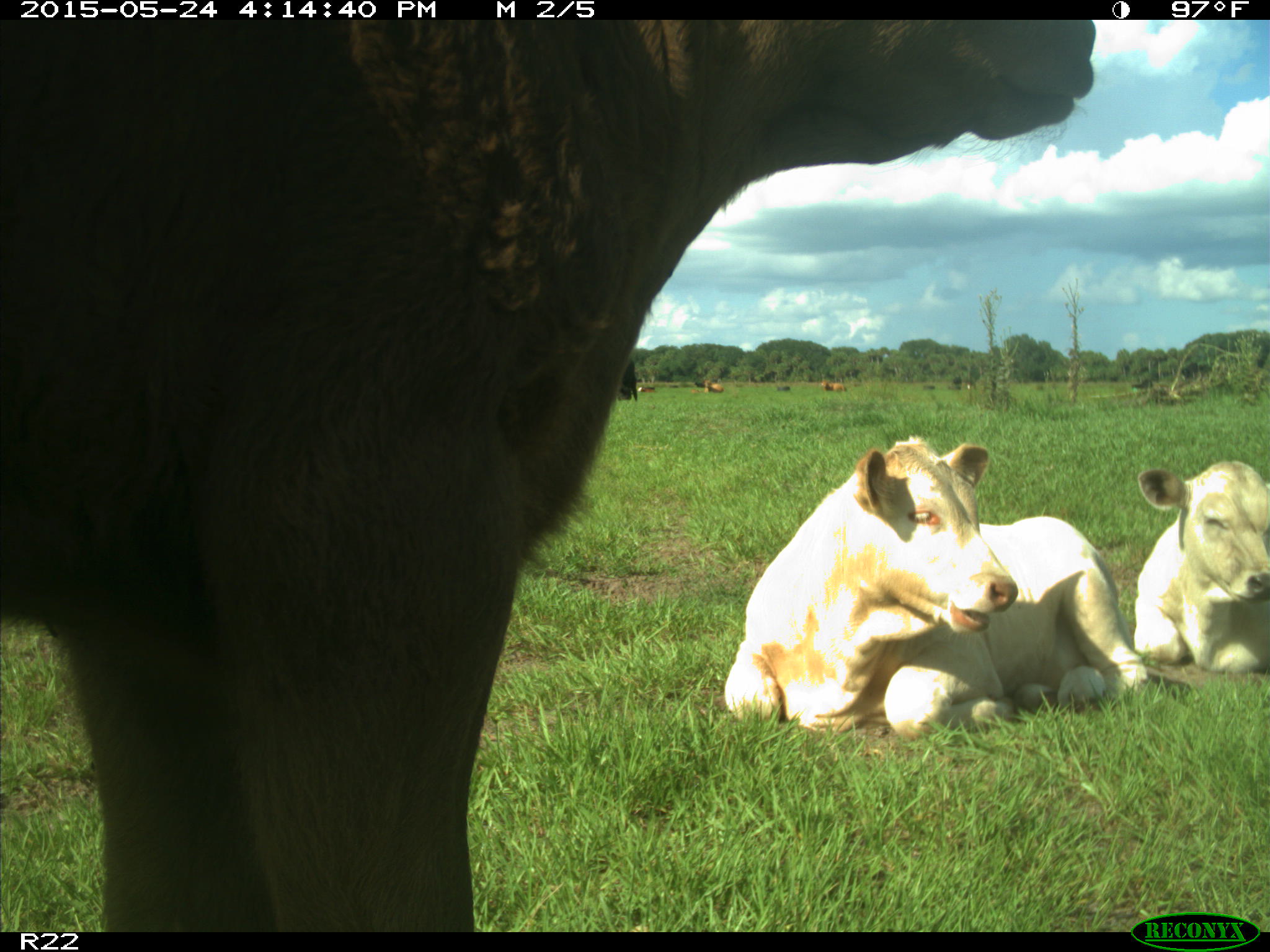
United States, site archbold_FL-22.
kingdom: Animalia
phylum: Chordata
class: Mammalia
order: Artiodactyla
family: Bovidae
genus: Bos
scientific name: Bos taurus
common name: domestic cow